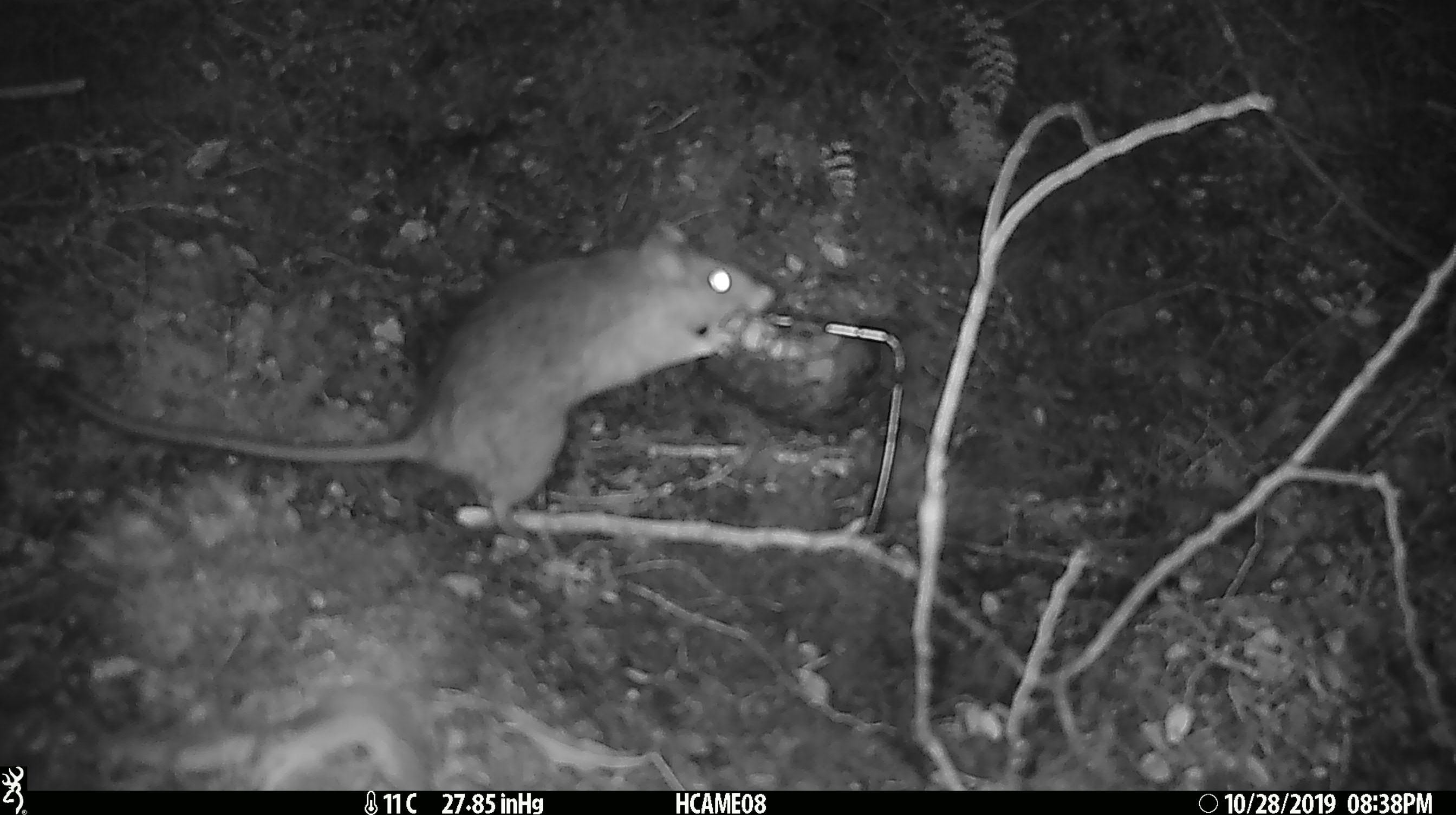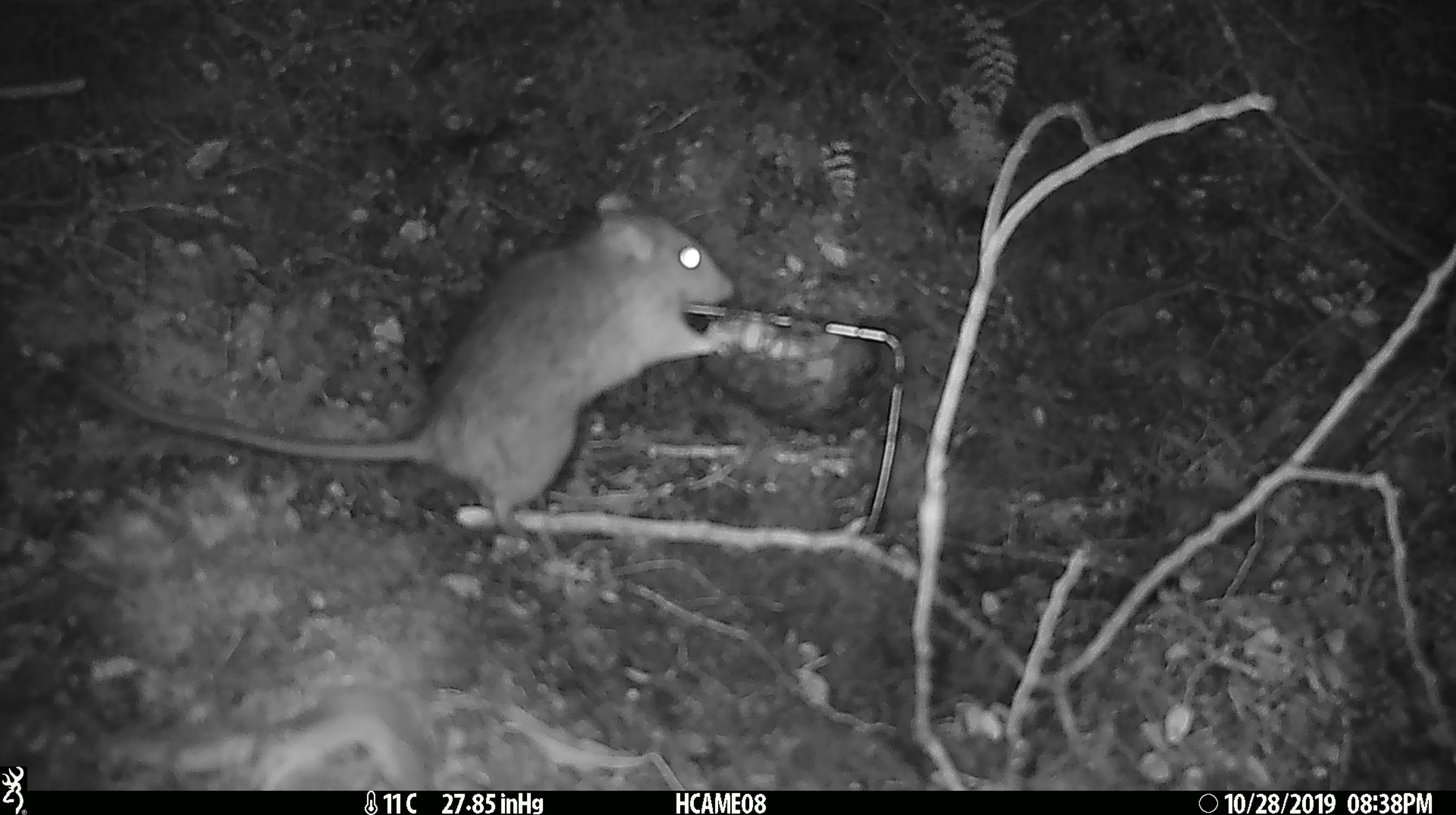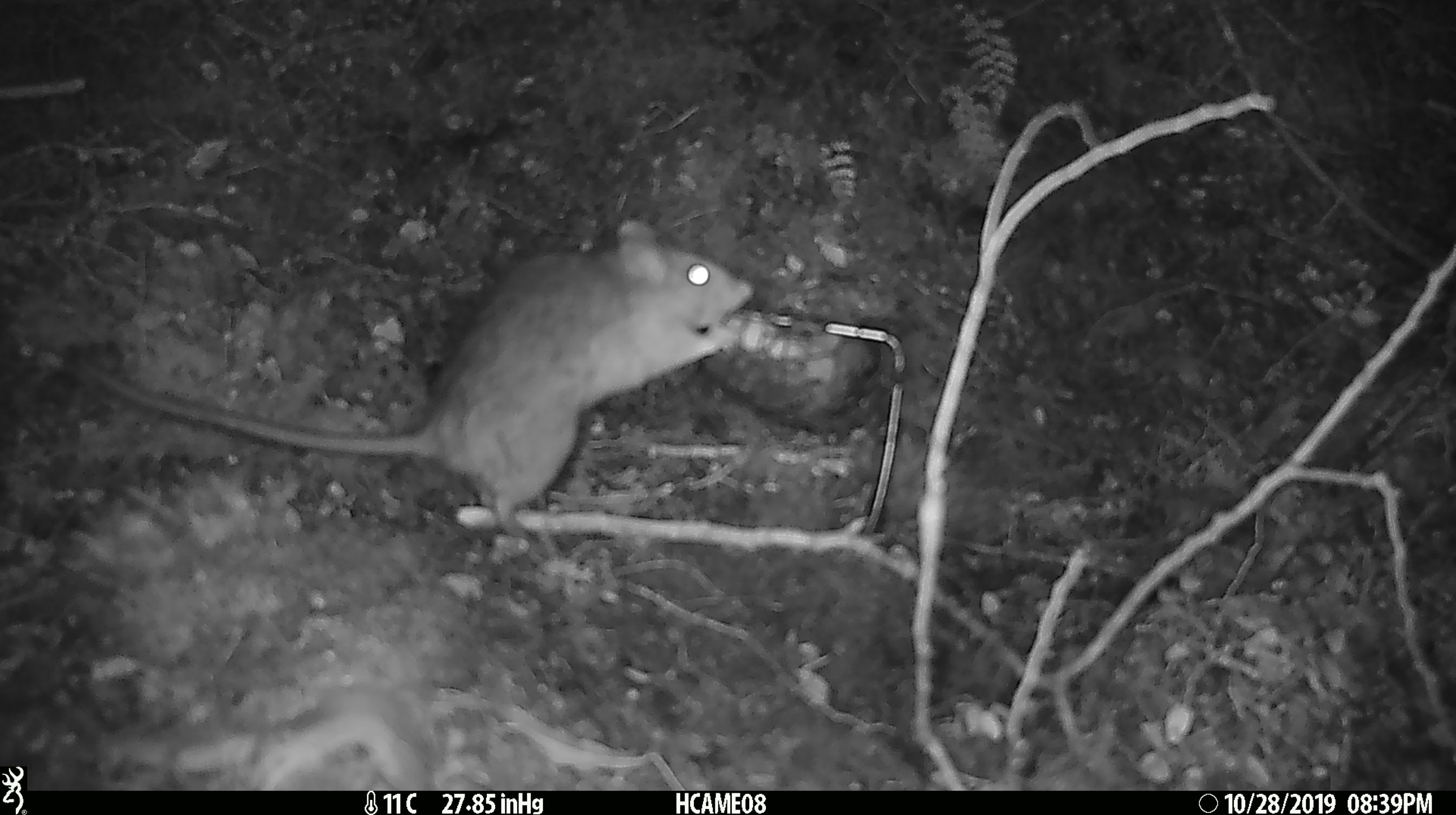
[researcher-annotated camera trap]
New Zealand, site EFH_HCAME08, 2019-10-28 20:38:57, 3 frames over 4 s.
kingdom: Animalia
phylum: Chordata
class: Mammalia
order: Rodentia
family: Muridae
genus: Rattus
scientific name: Rattus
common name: rat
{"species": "rat (Rattus)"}